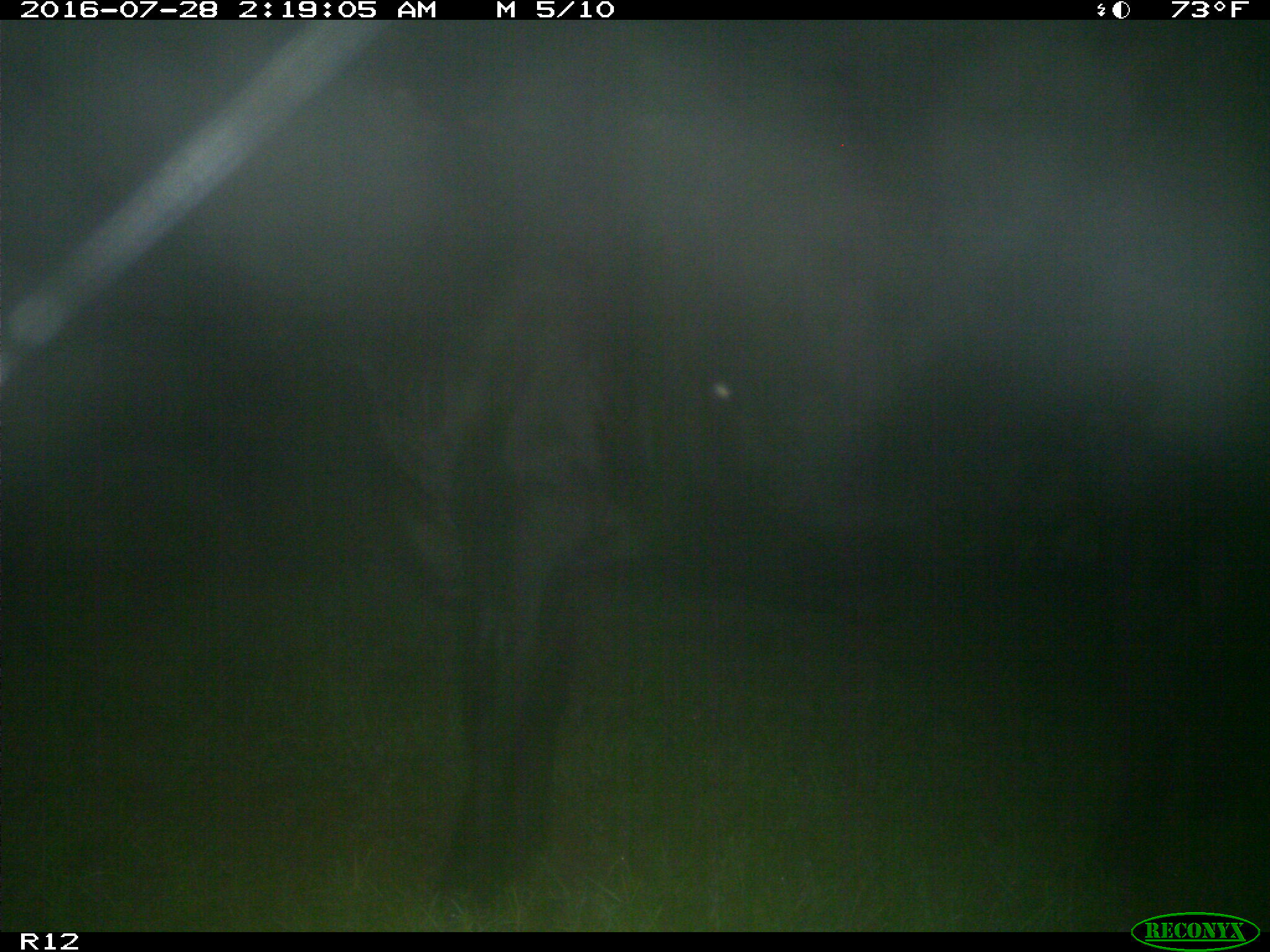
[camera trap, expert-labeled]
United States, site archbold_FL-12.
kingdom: Animalia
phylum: Chordata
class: Mammalia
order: Artiodactyla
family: Bovidae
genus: Bos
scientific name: Bos taurus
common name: domestic cow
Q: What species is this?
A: Bos taurus (domestic cow).